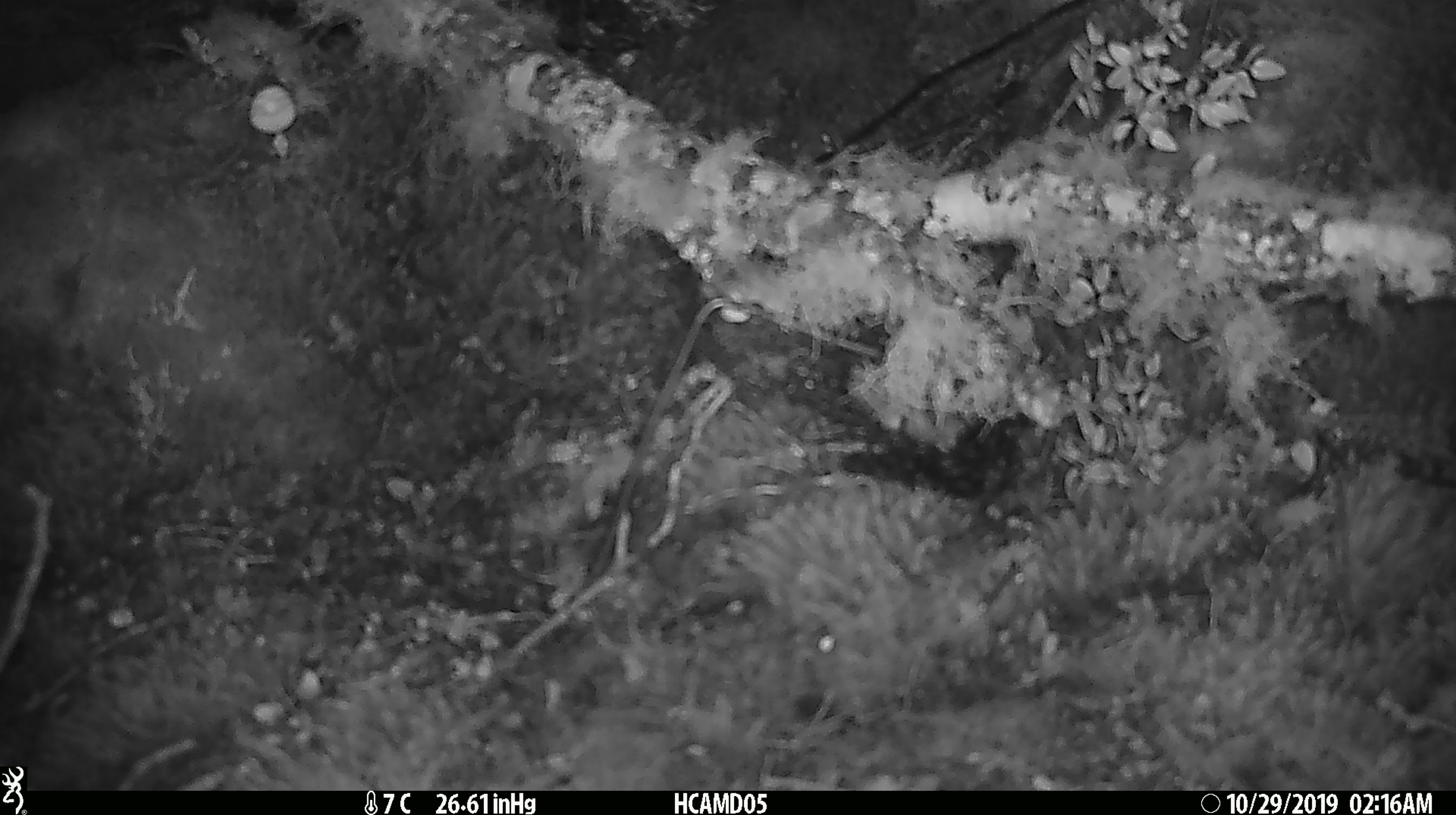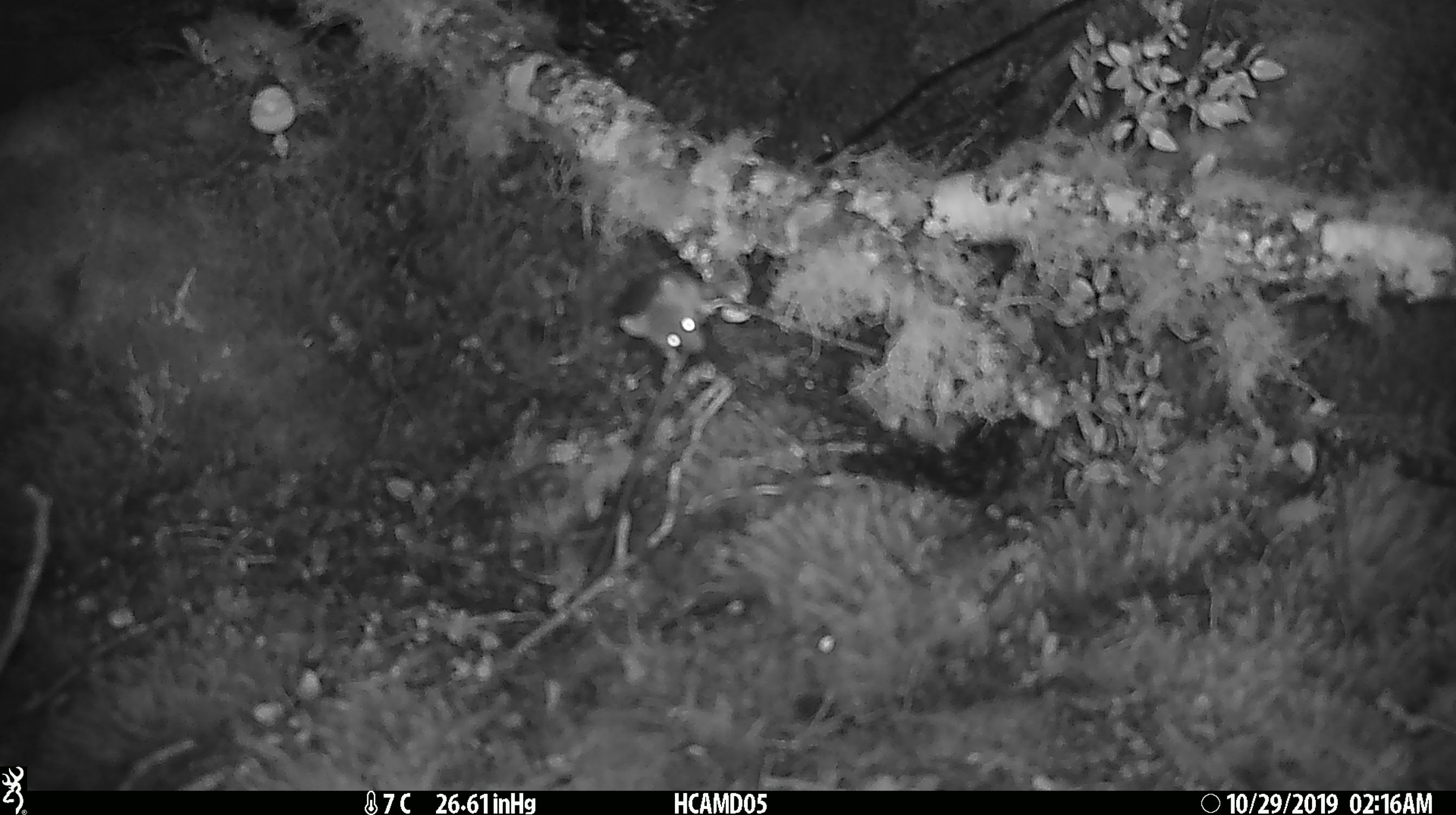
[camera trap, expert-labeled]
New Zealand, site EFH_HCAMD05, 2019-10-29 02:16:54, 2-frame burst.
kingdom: Animalia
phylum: Chordata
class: Mammalia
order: Rodentia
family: Muridae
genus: Mus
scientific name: Mus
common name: mouse